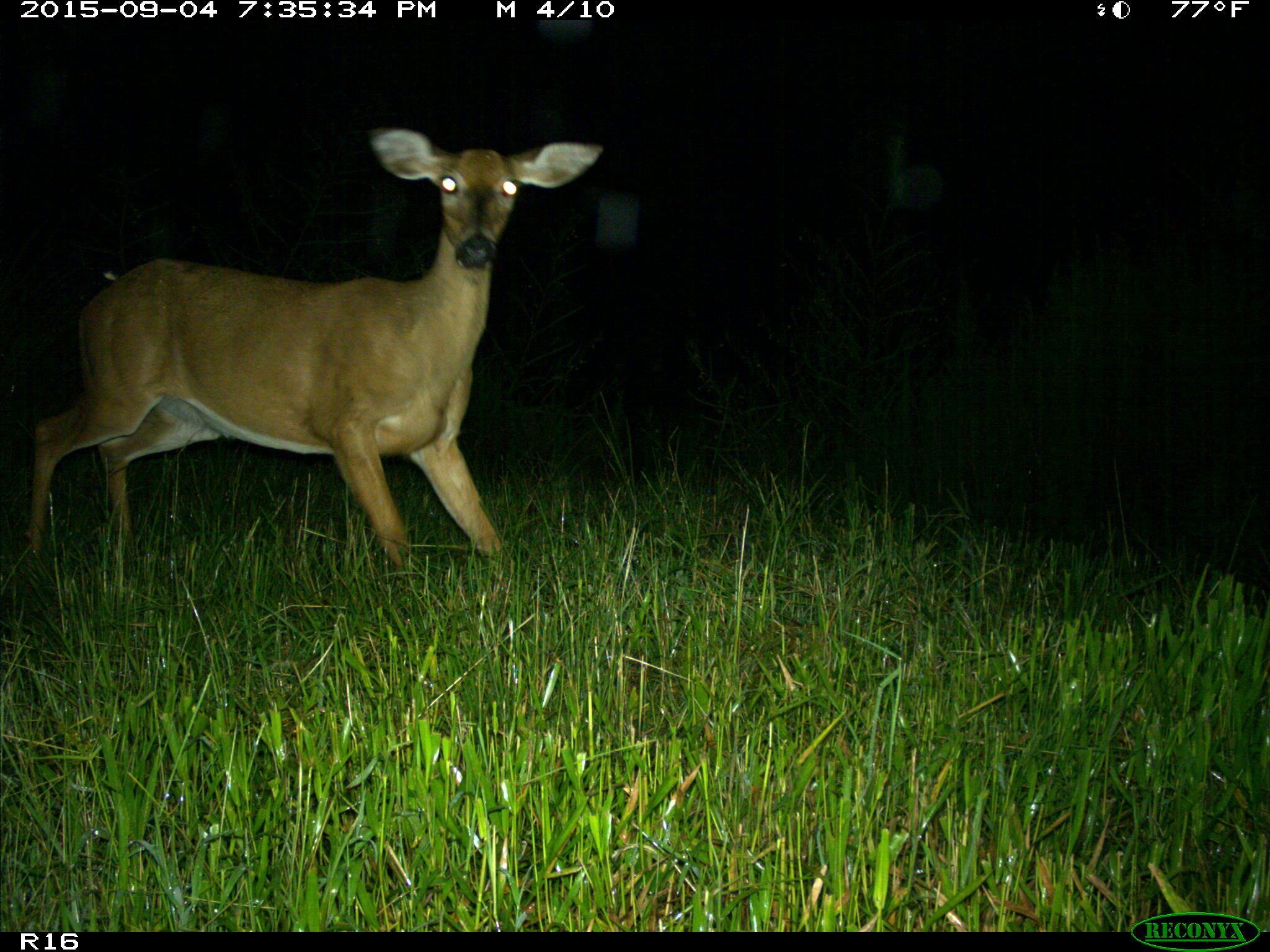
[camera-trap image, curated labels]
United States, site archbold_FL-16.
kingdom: Animalia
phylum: Chordata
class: Mammalia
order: Artiodactyla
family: Cervidae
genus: Odocoileus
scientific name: Odocoileus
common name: deer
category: unidentified deer